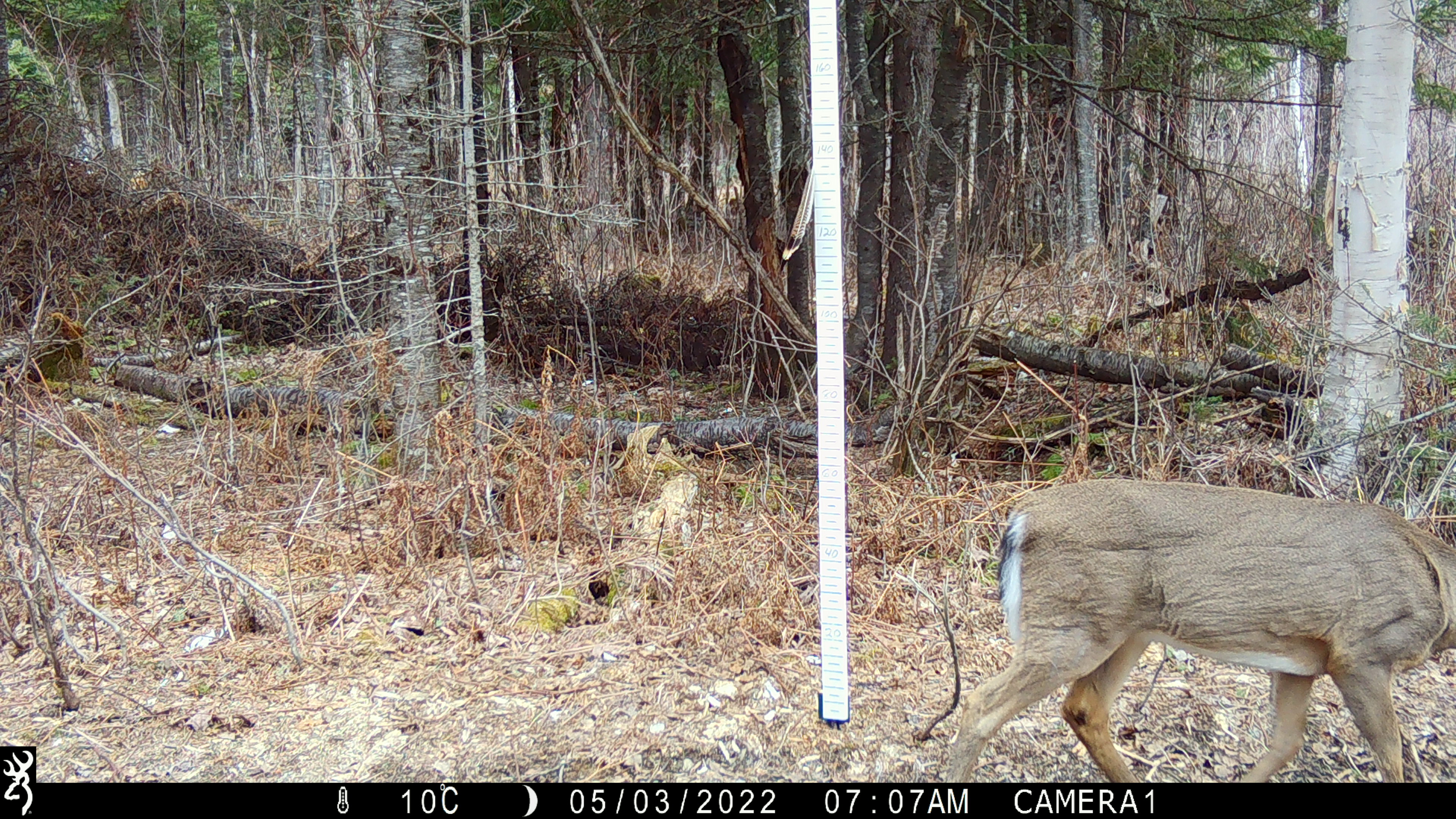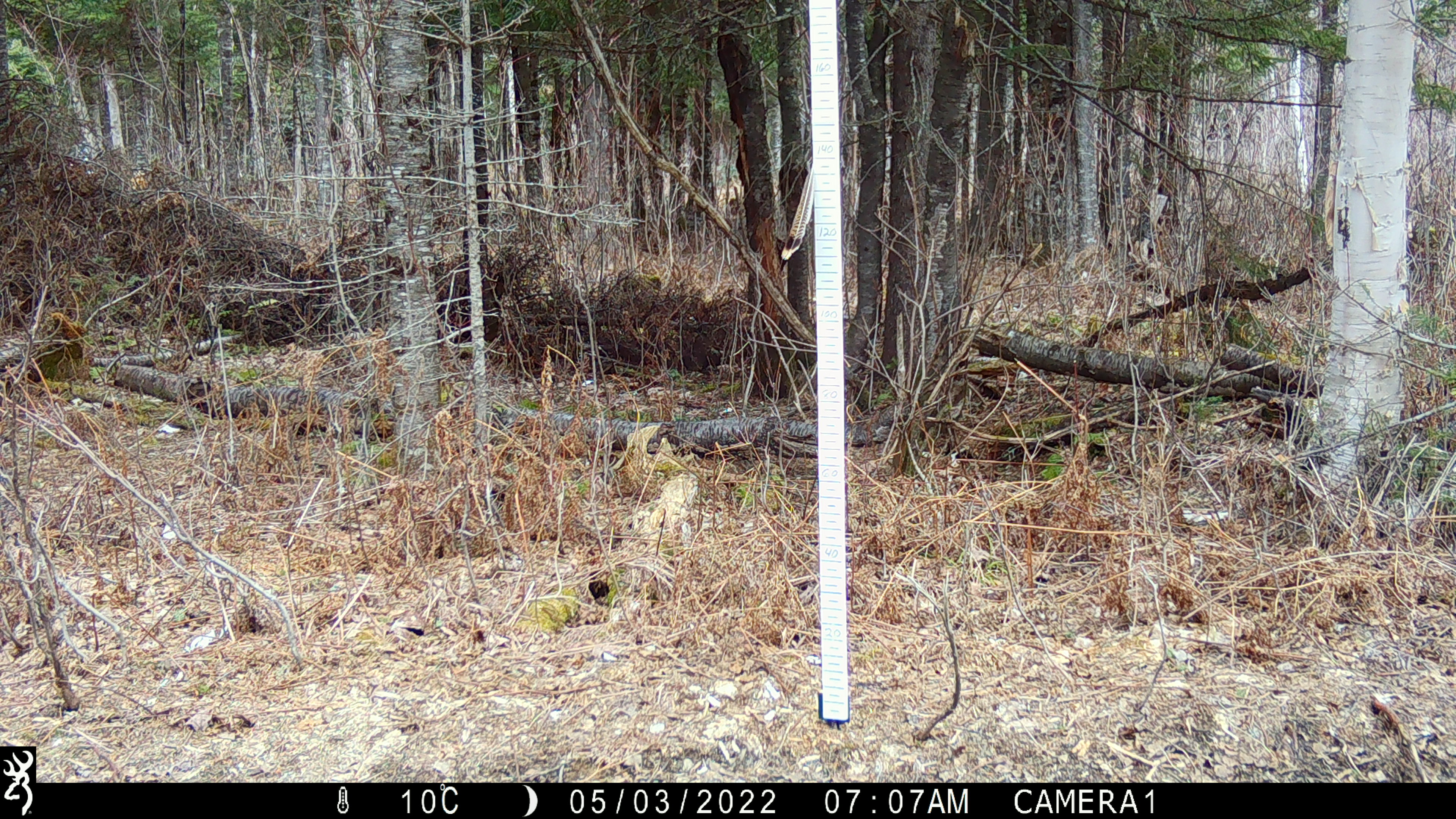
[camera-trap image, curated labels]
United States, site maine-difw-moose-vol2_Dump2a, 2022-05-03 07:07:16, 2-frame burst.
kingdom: Animalia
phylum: Chordata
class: Mammalia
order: Artiodactyla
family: Cervidae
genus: Odocoileus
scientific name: Odocoileus virginianus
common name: white-tailed deer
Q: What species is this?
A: White-tailed deer (Odocoileus virginianus).